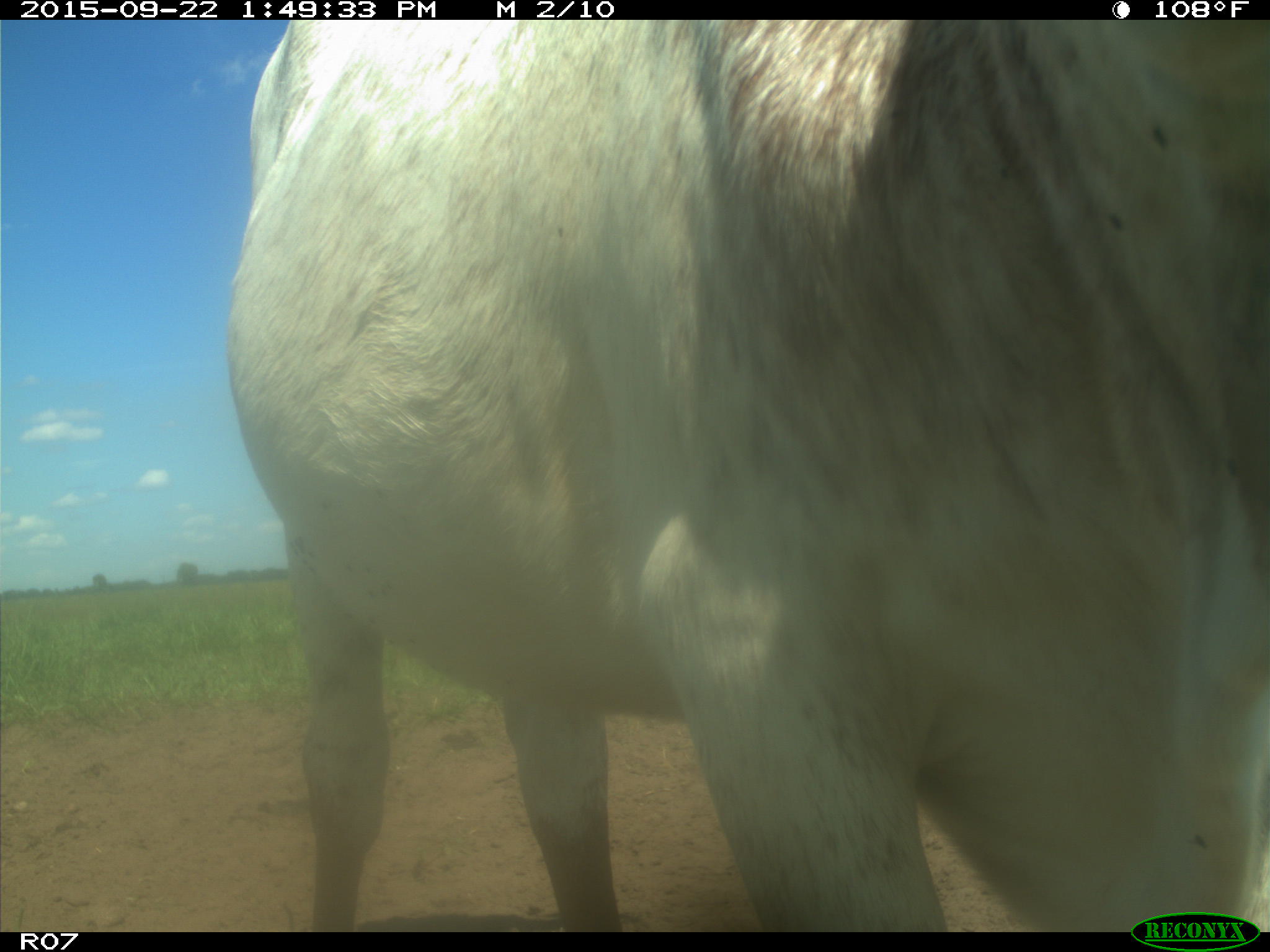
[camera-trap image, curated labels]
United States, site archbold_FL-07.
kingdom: Animalia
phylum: Chordata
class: Mammalia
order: Artiodactyla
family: Bovidae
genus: Bos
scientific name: Bos taurus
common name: domestic cow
Bos taurus (domestic cow).